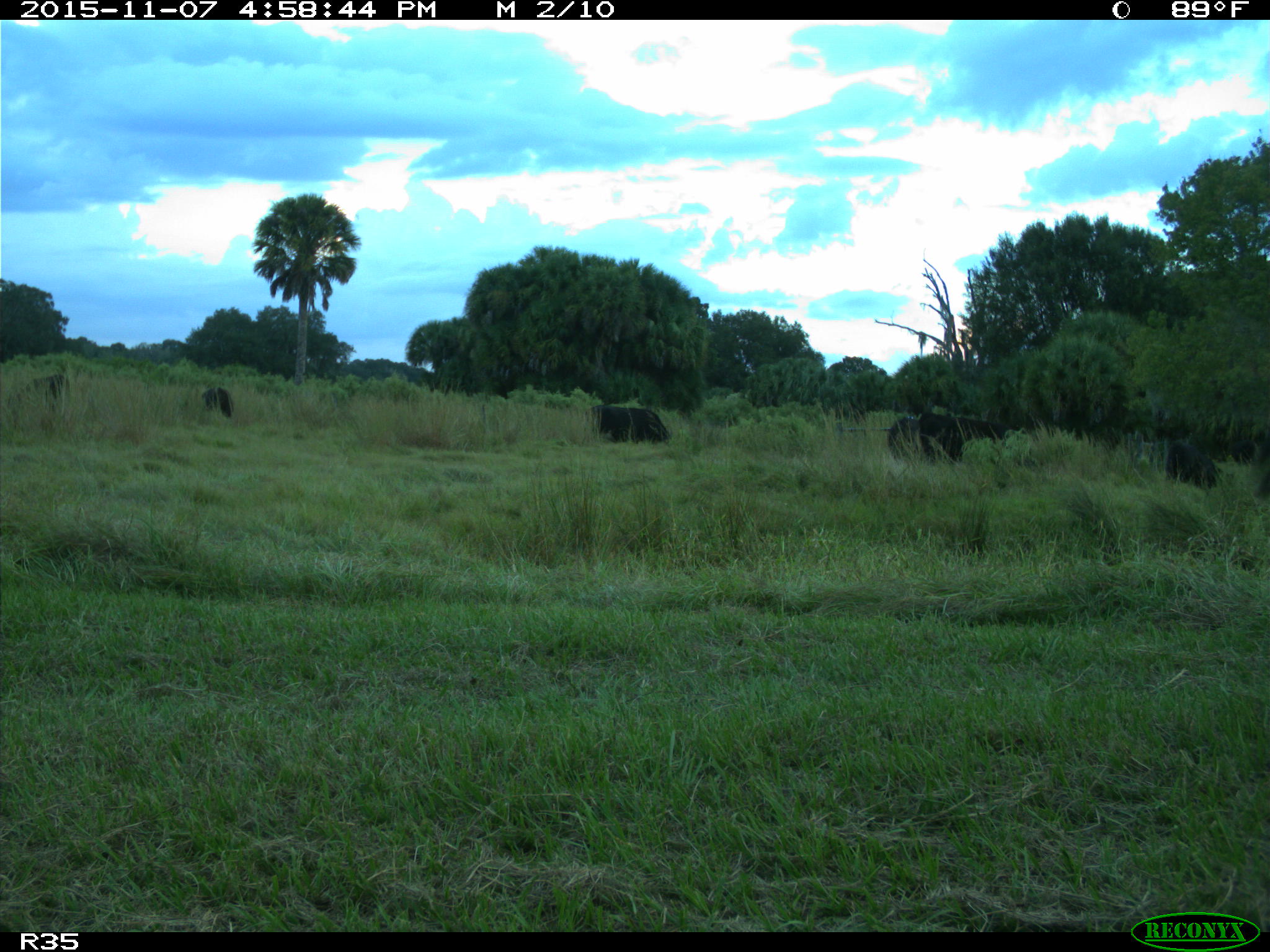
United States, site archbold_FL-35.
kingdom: Animalia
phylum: Chordata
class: Mammalia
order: Artiodactyla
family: Bovidae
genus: Bos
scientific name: Bos taurus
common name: domestic cow